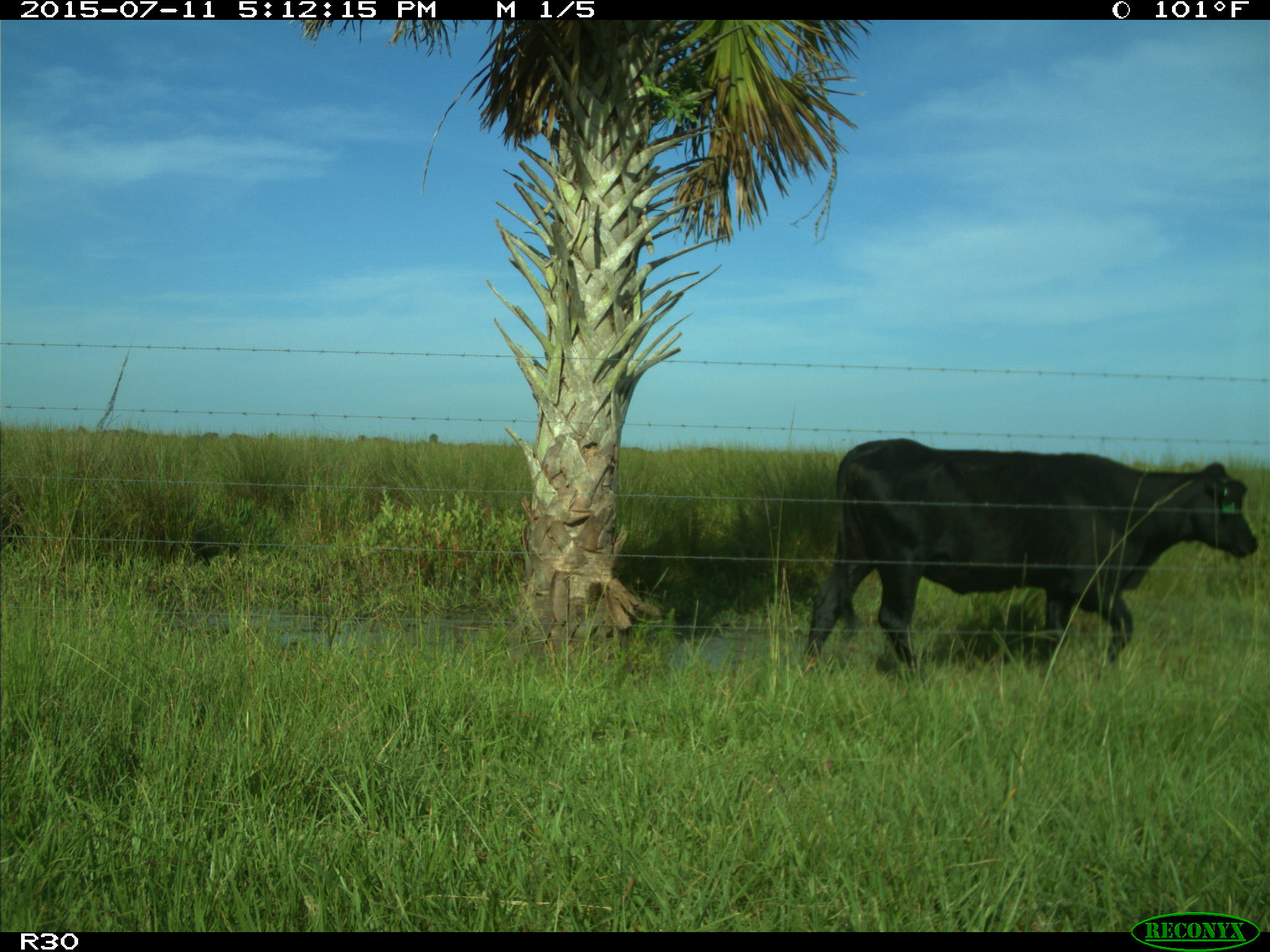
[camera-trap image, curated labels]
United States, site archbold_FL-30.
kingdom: Animalia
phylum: Chordata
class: Mammalia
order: Artiodactyla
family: Bovidae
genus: Bos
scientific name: Bos taurus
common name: domestic cow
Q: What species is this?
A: Bos taurus (domestic cow).